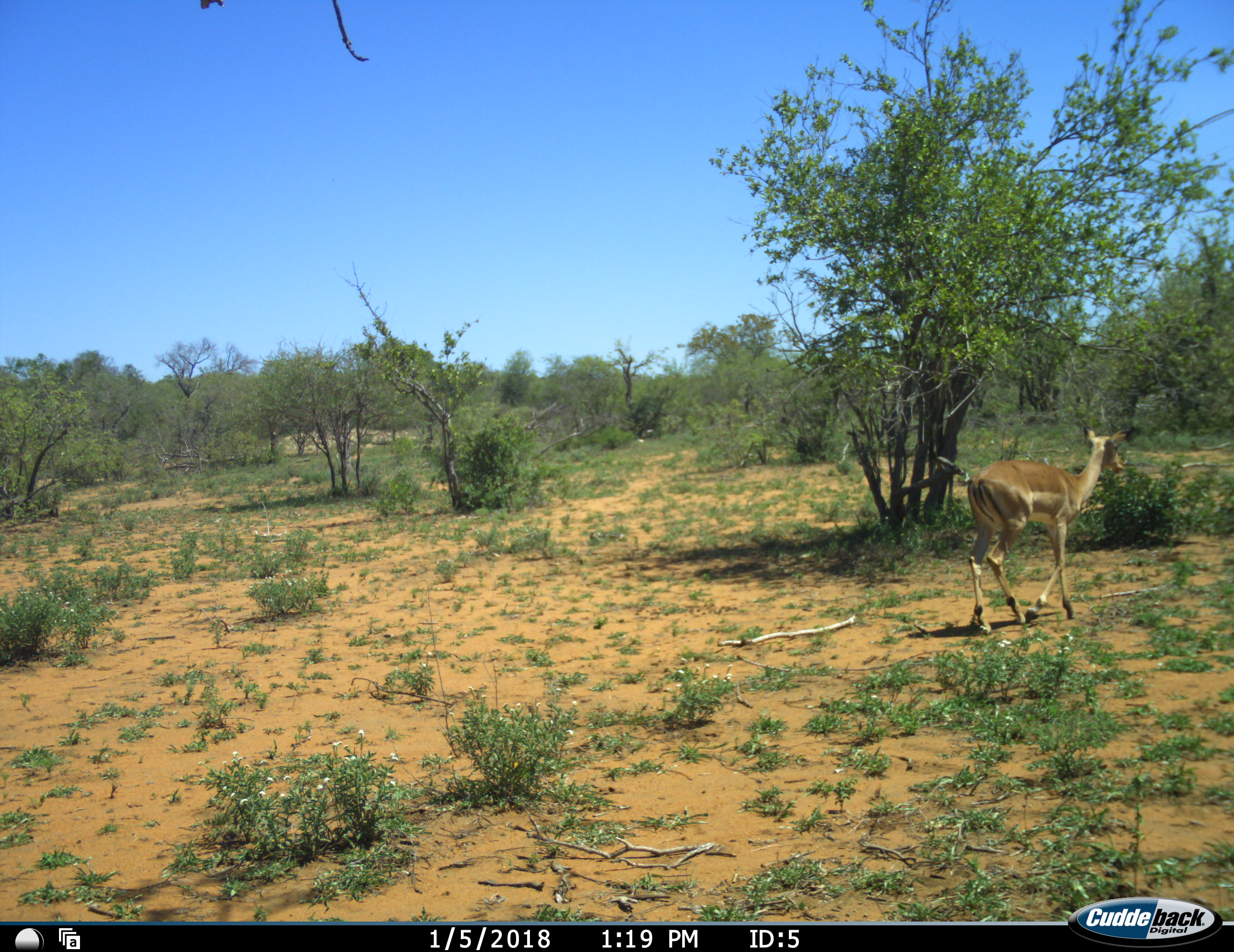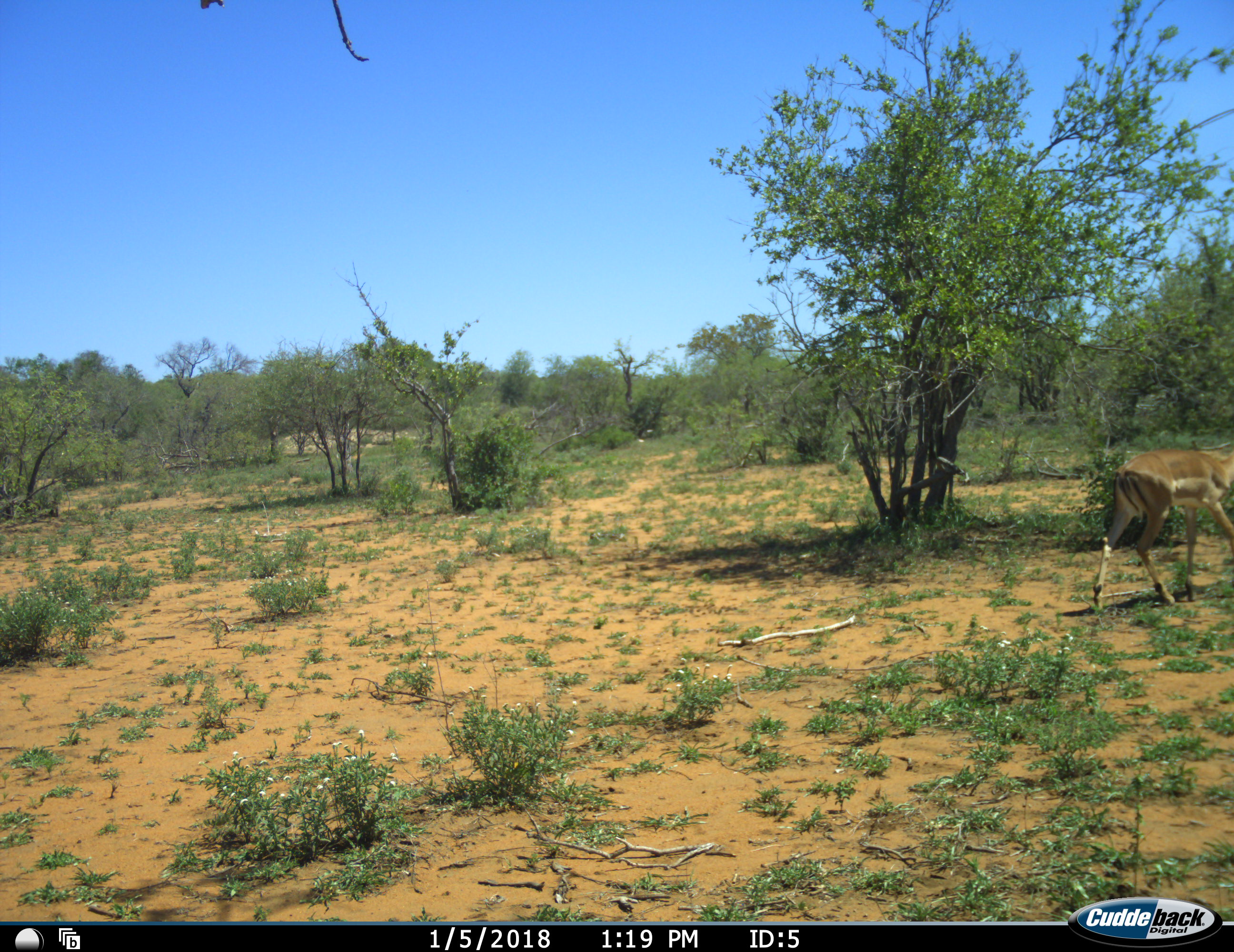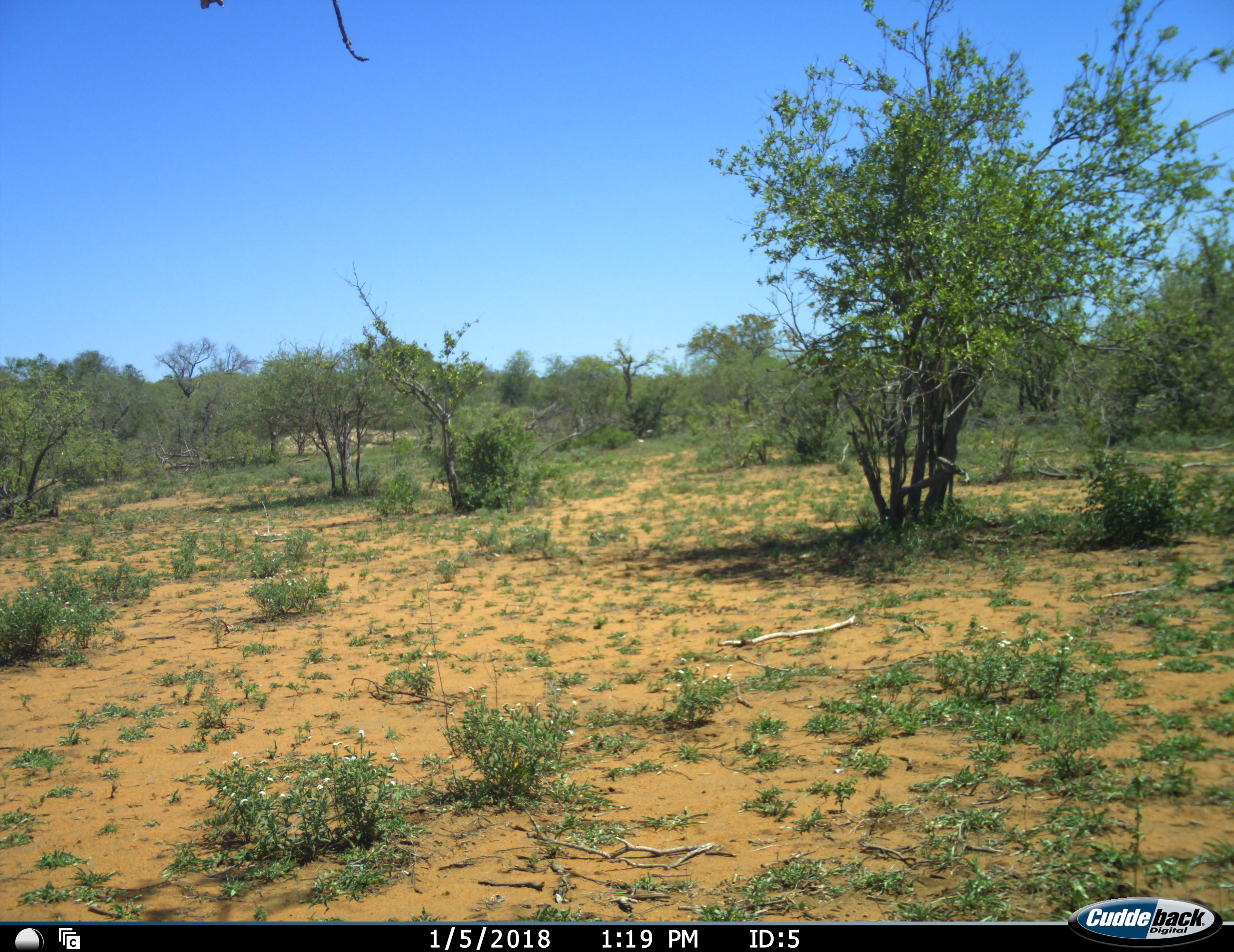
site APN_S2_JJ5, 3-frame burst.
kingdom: Animalia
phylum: Chordata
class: Mammalia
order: Artiodactyla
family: Bovidae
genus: Aepyceros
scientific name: Aepyceros melampus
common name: impala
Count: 1.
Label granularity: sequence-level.